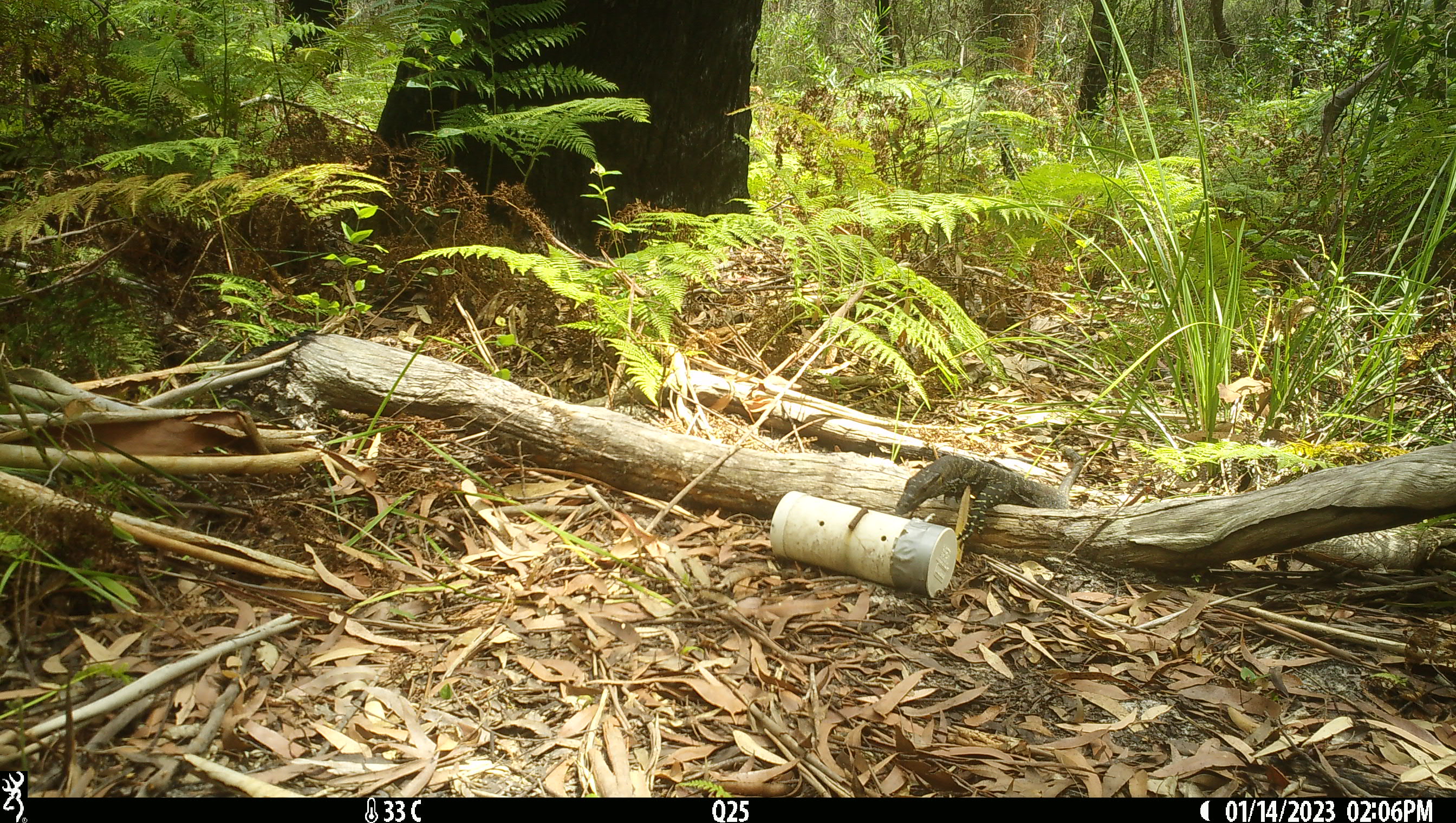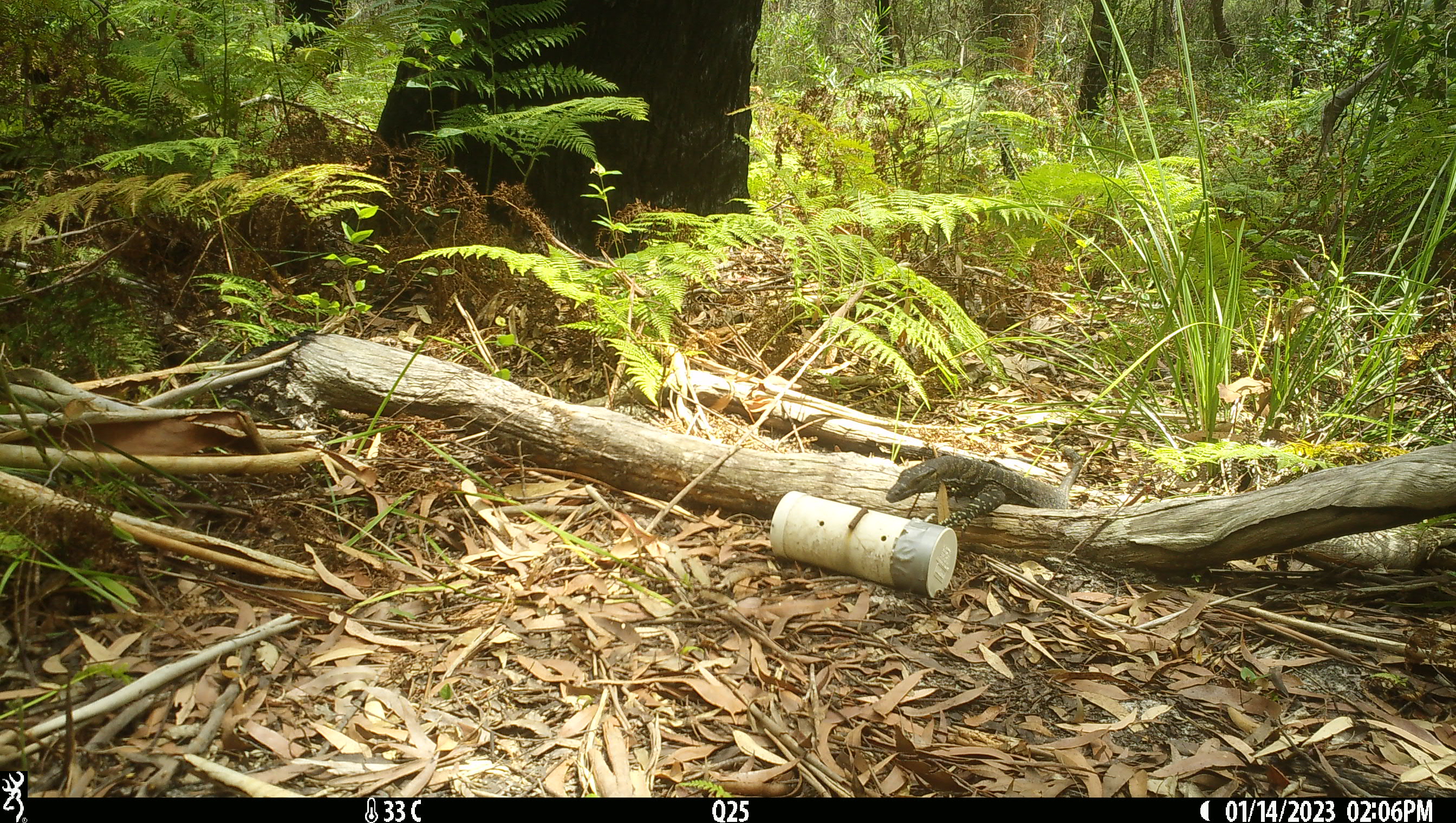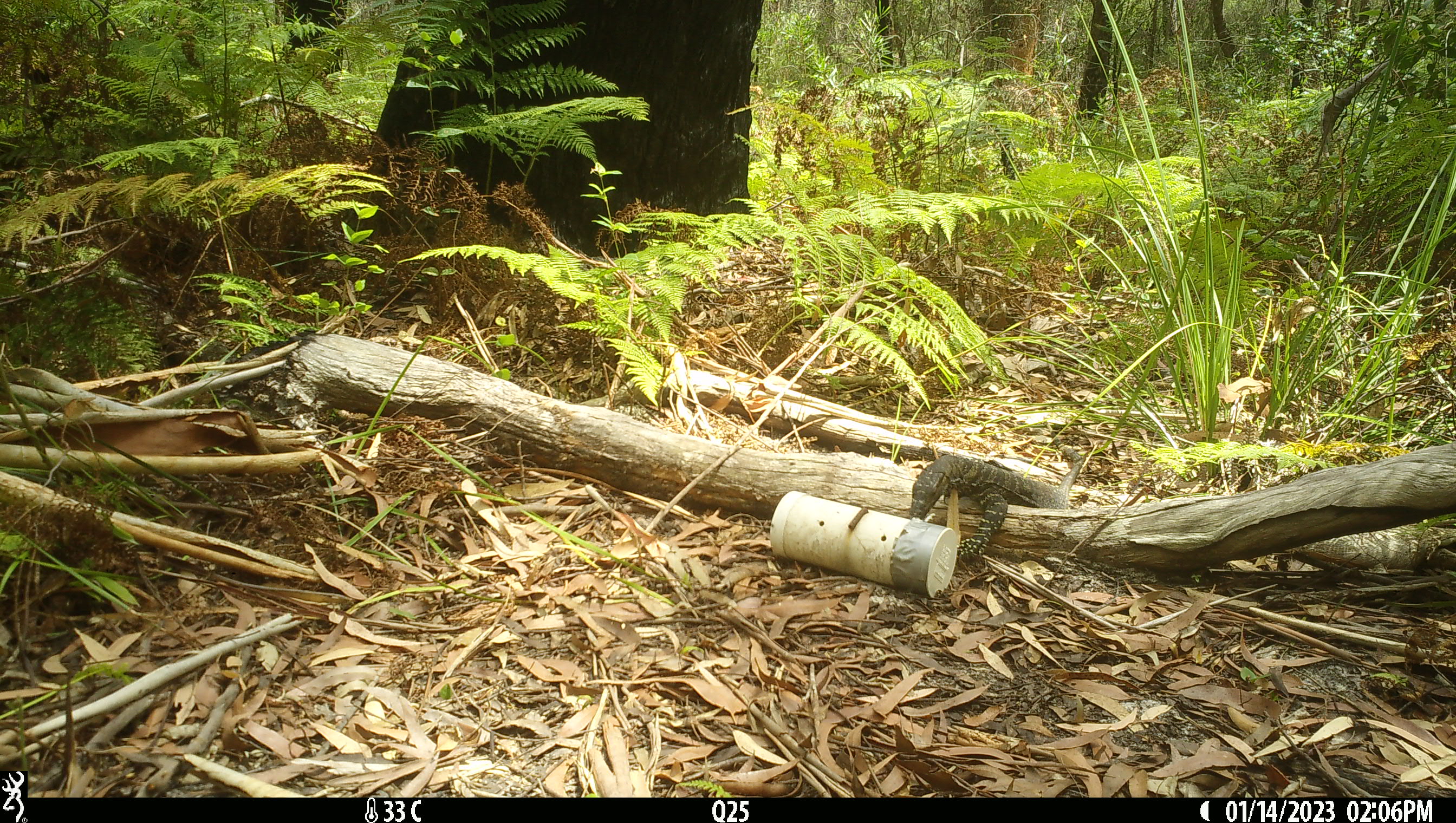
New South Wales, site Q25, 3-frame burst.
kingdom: Animalia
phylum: Chordata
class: Reptilia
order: Squamata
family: Varanidae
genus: Varanus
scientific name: Varanus varius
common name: lace monitor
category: goanna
Goanna (lace monitor) (Varanus varius).